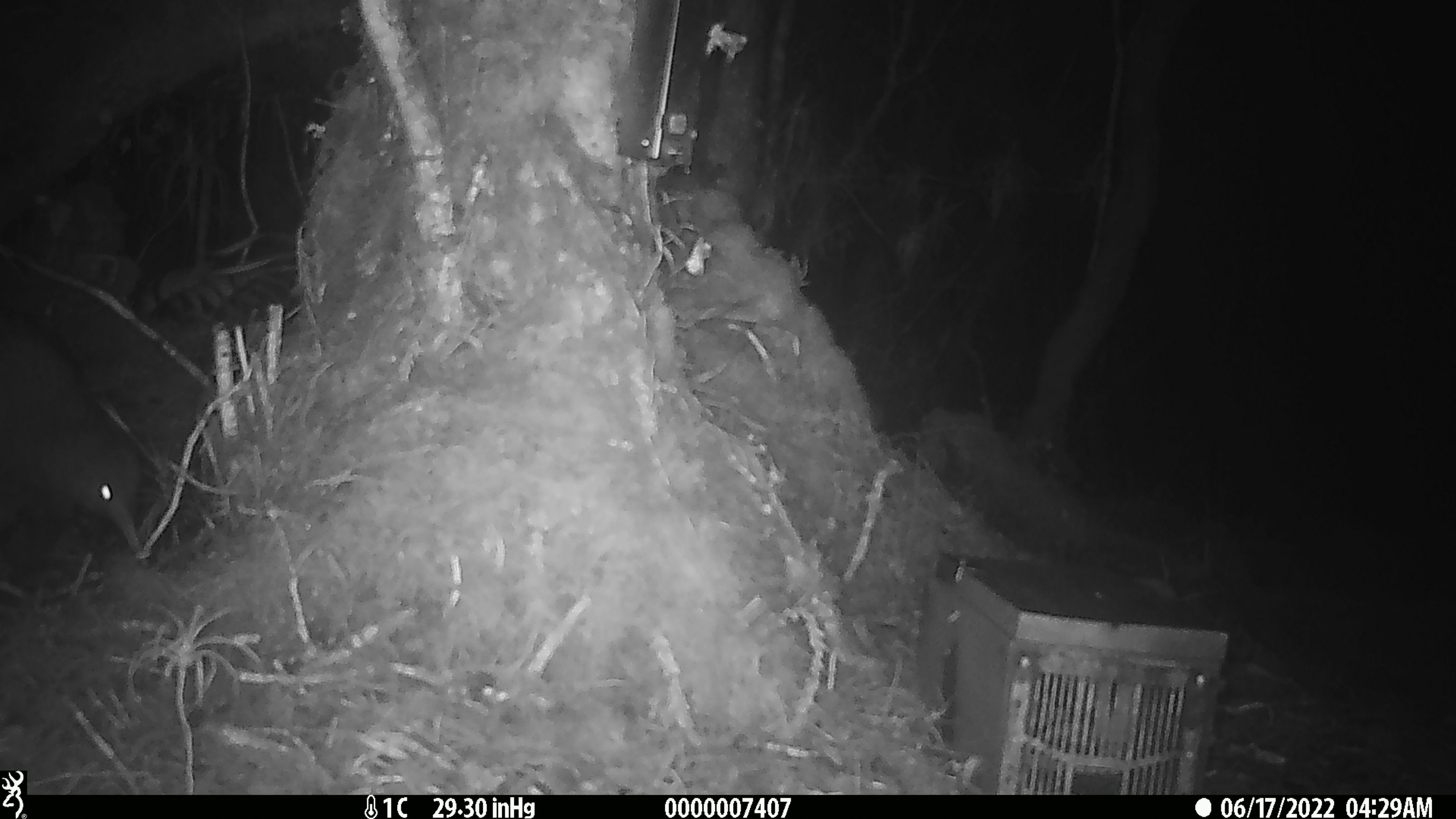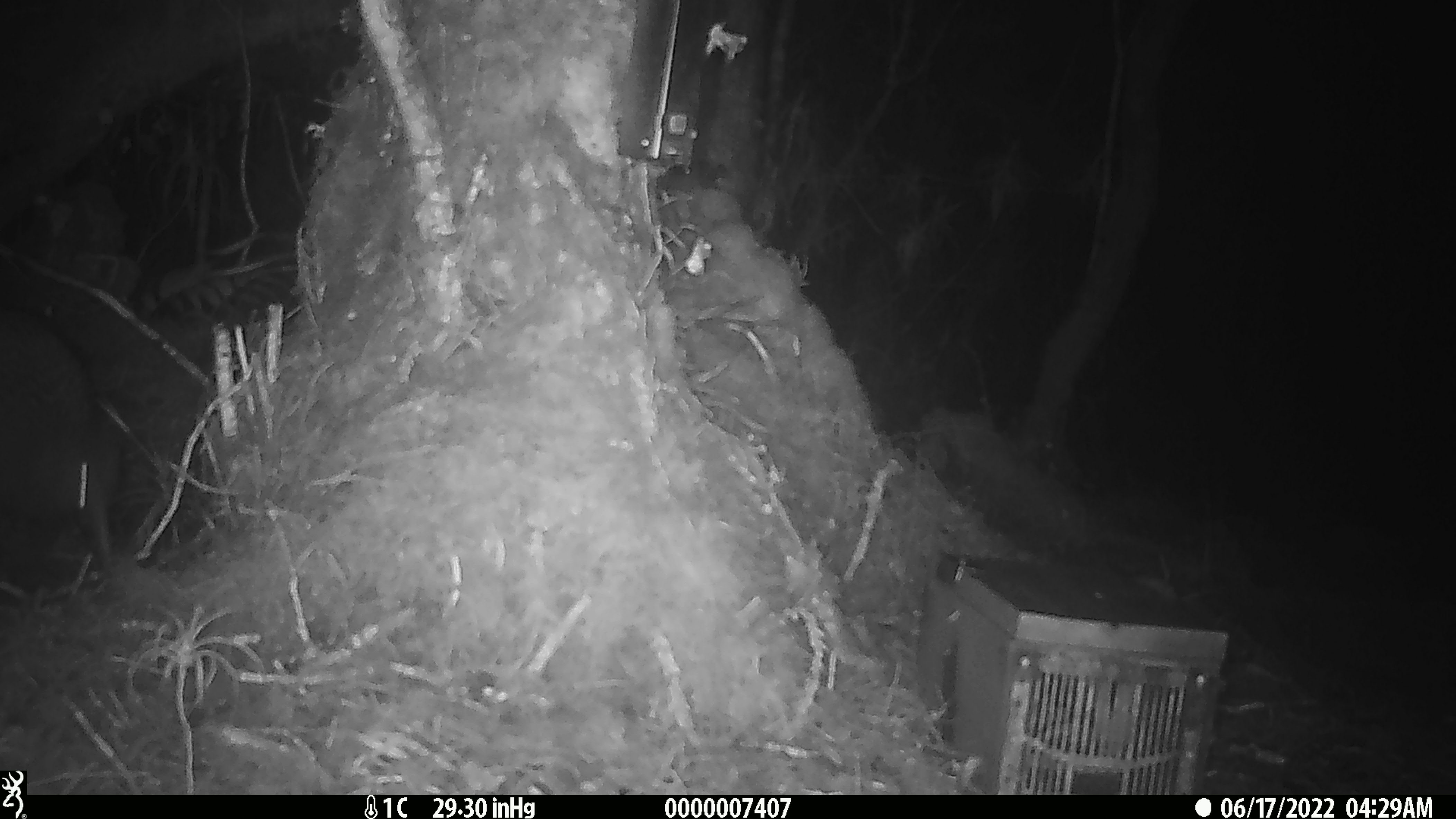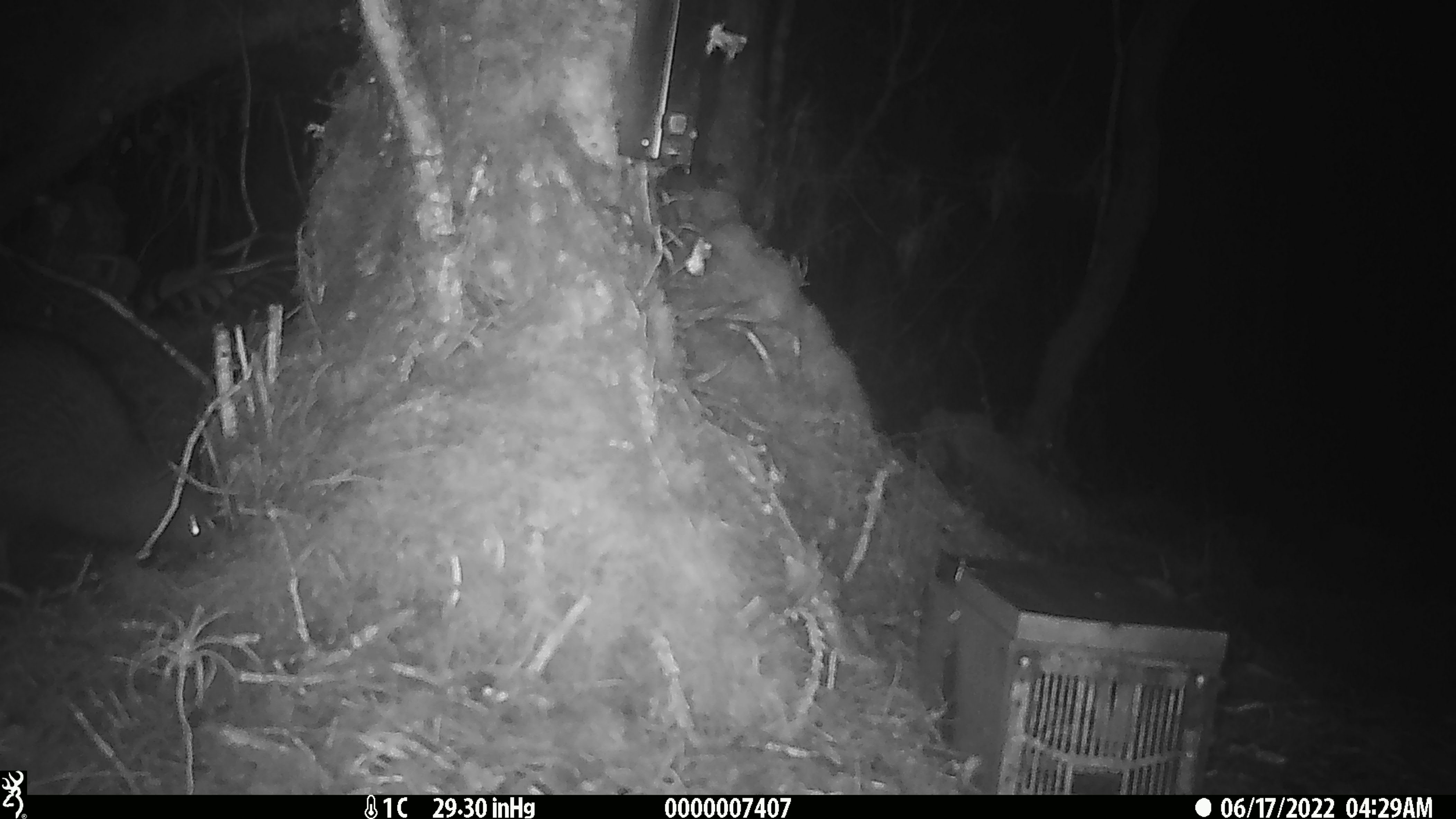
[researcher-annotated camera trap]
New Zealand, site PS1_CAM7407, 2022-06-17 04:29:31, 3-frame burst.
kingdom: Animalia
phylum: Chordata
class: Aves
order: Apterygiformes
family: Apterygidae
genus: Apteryx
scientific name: Apteryx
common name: kiwi